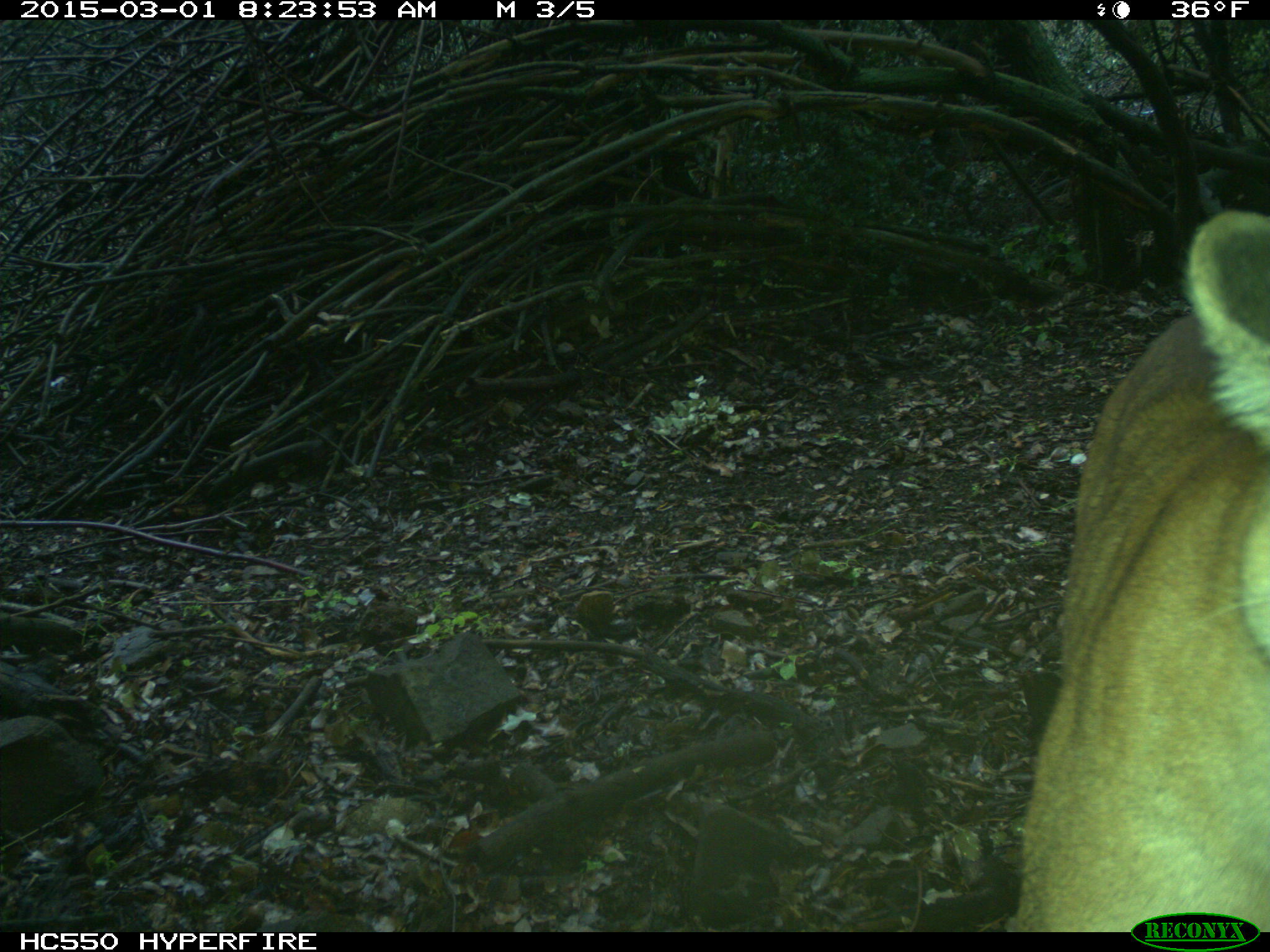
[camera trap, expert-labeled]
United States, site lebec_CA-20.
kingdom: Animalia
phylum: Chordata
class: Mammalia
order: Carnivora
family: Felidae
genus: Puma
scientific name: Puma concolor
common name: mountain lion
Puma concolor (mountain lion).